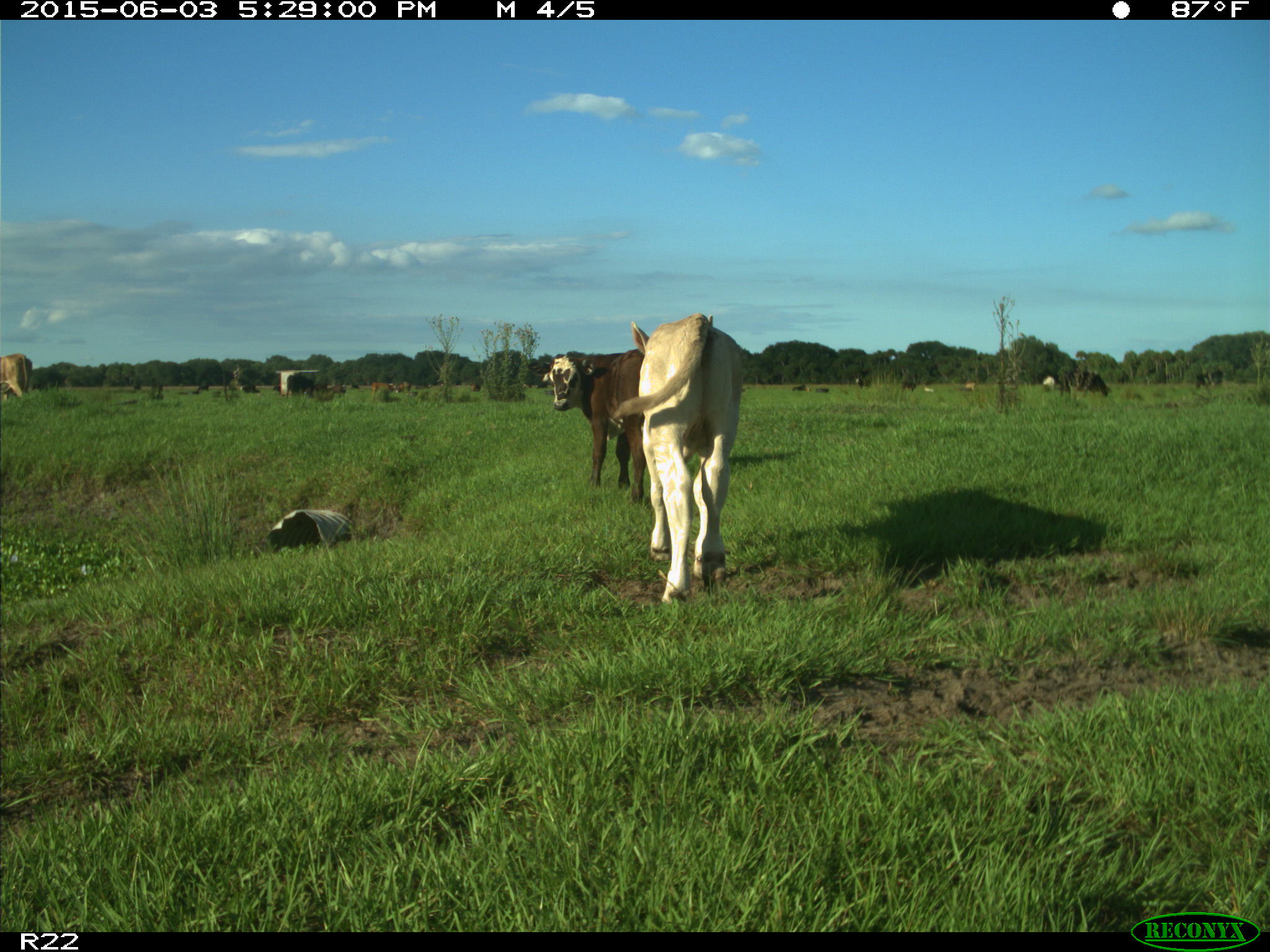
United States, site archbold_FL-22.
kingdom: Animalia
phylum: Chordata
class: Mammalia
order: Artiodactyla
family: Bovidae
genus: Bos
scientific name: Bos taurus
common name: domestic cow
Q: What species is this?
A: Bos taurus (domestic cow).